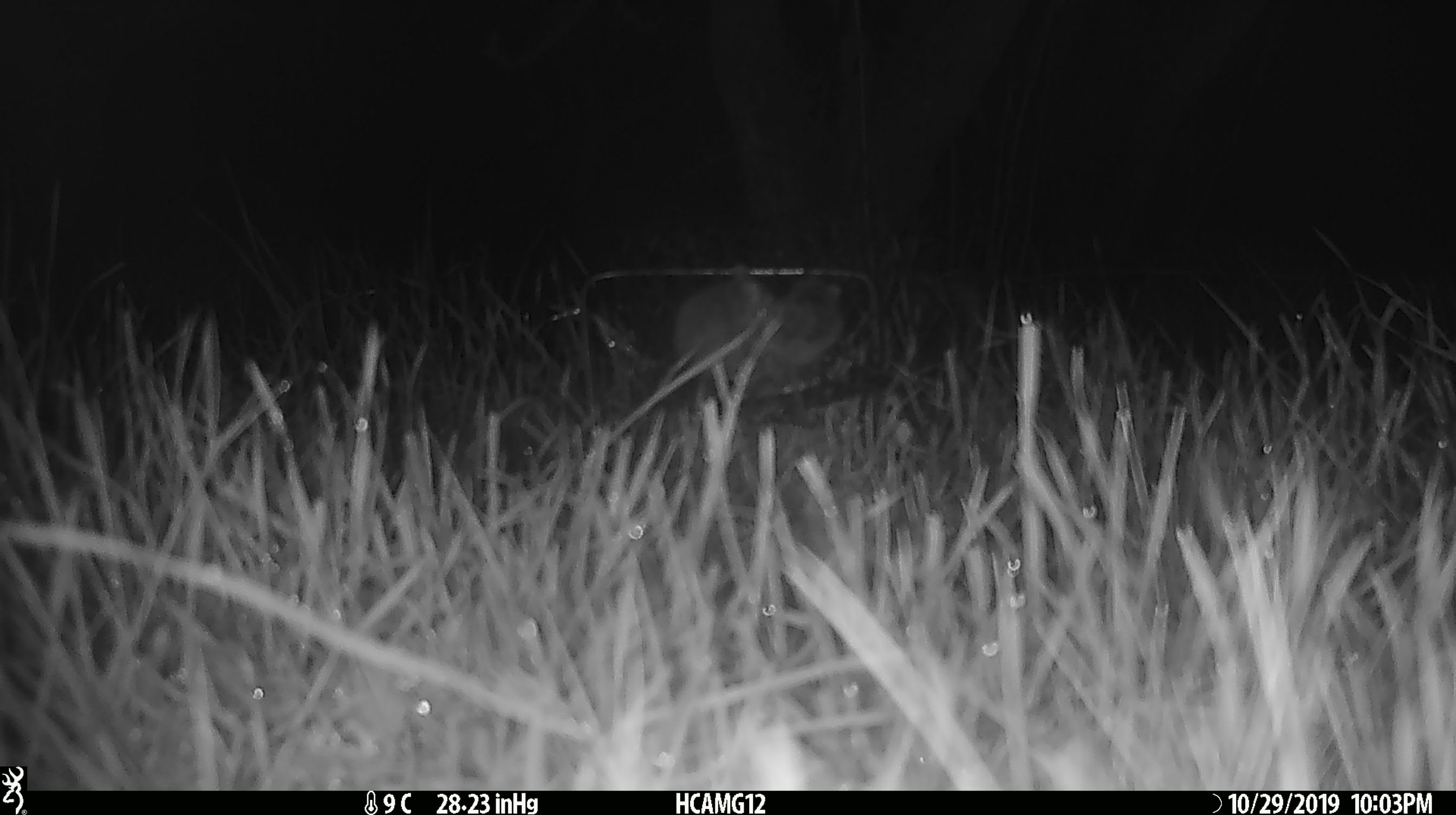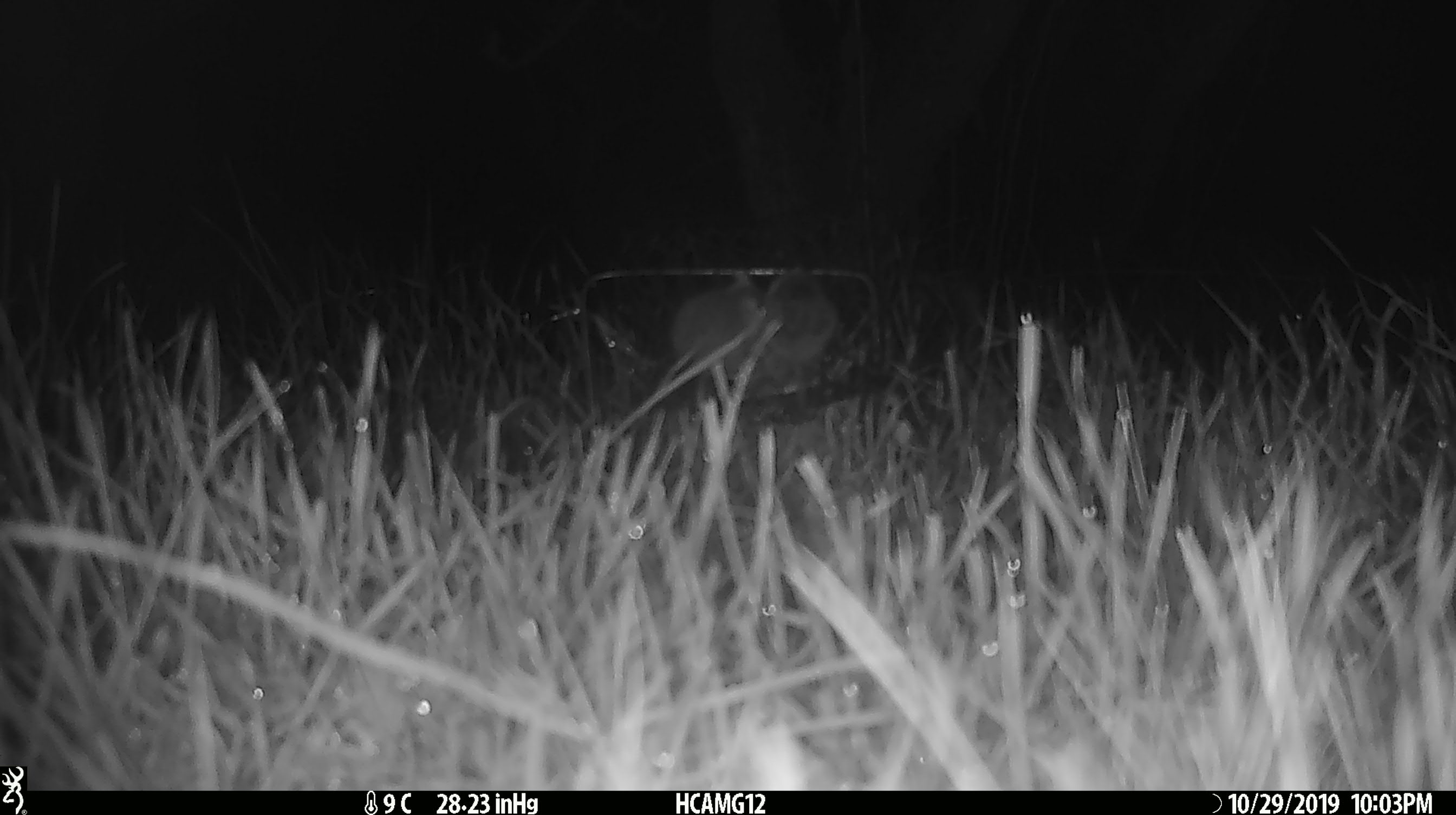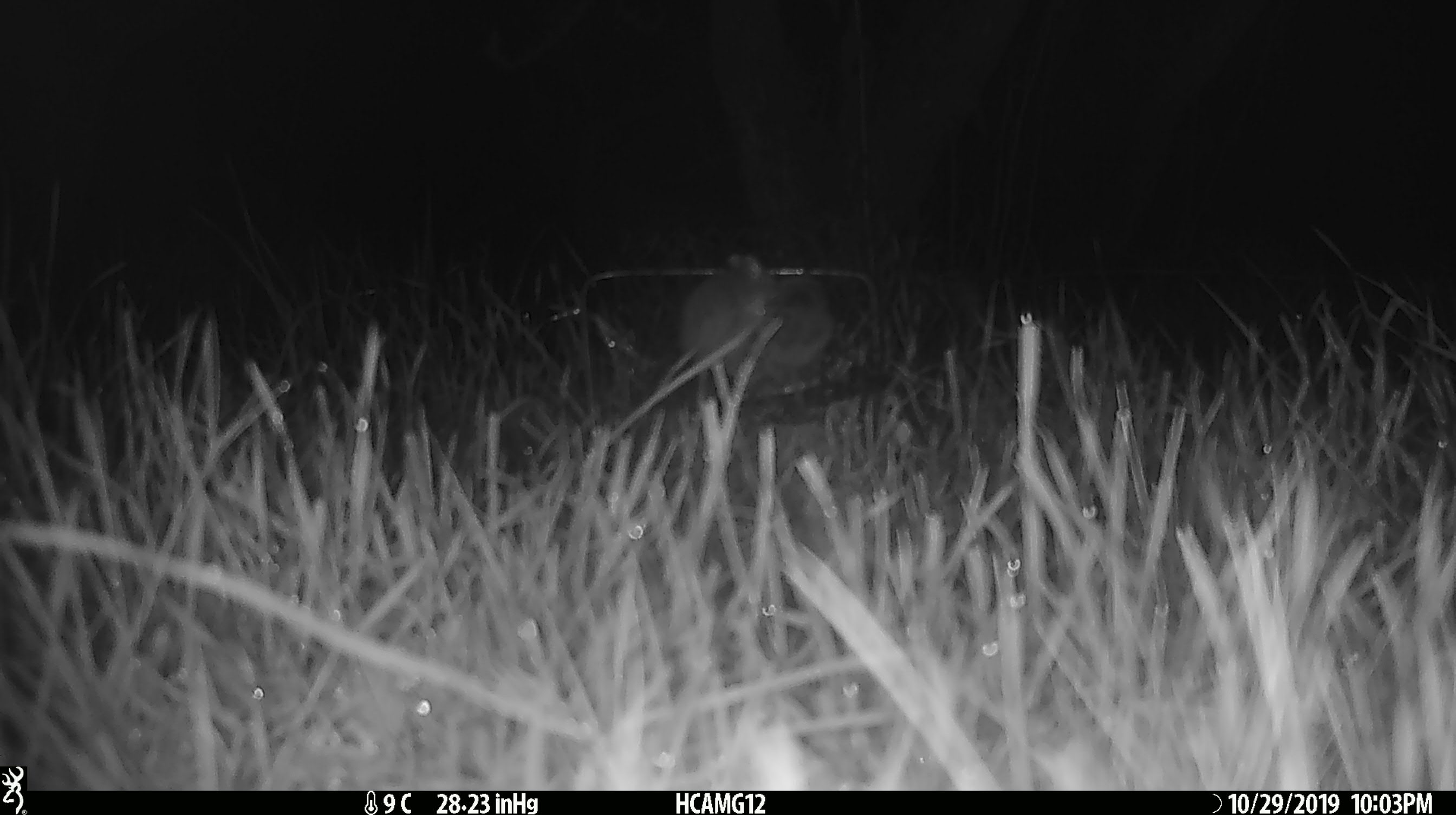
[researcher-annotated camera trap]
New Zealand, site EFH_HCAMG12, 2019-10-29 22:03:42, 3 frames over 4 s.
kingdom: Animalia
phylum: Chordata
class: Mammalia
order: Rodentia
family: Muridae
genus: Mus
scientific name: Mus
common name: mouse